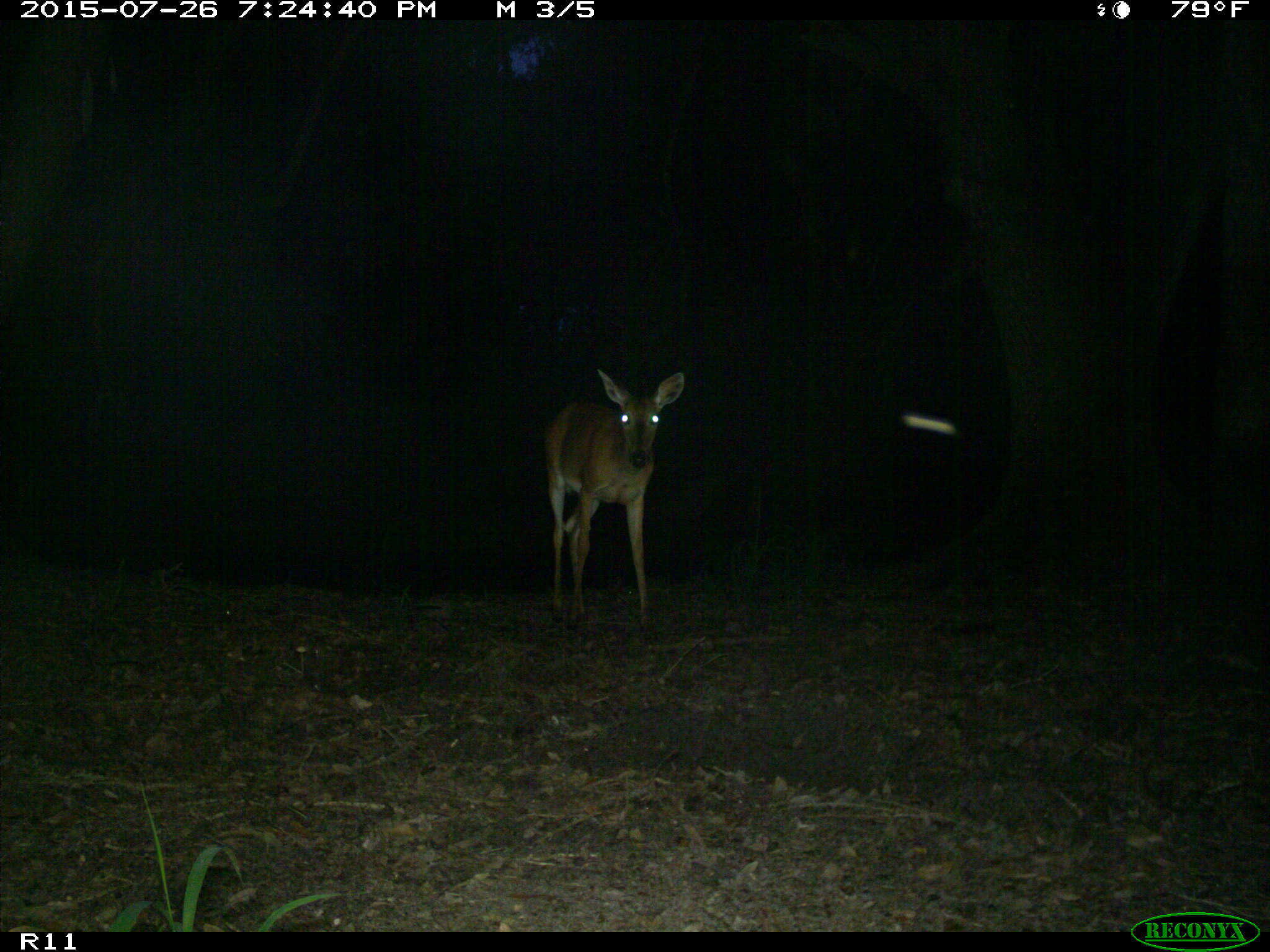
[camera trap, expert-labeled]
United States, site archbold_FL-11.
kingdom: Animalia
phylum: Chordata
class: Mammalia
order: Artiodactyla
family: Cervidae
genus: Odocoileus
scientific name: Odocoileus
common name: deer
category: unidentified deer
Unidentified deer (deer) (Odocoileus).